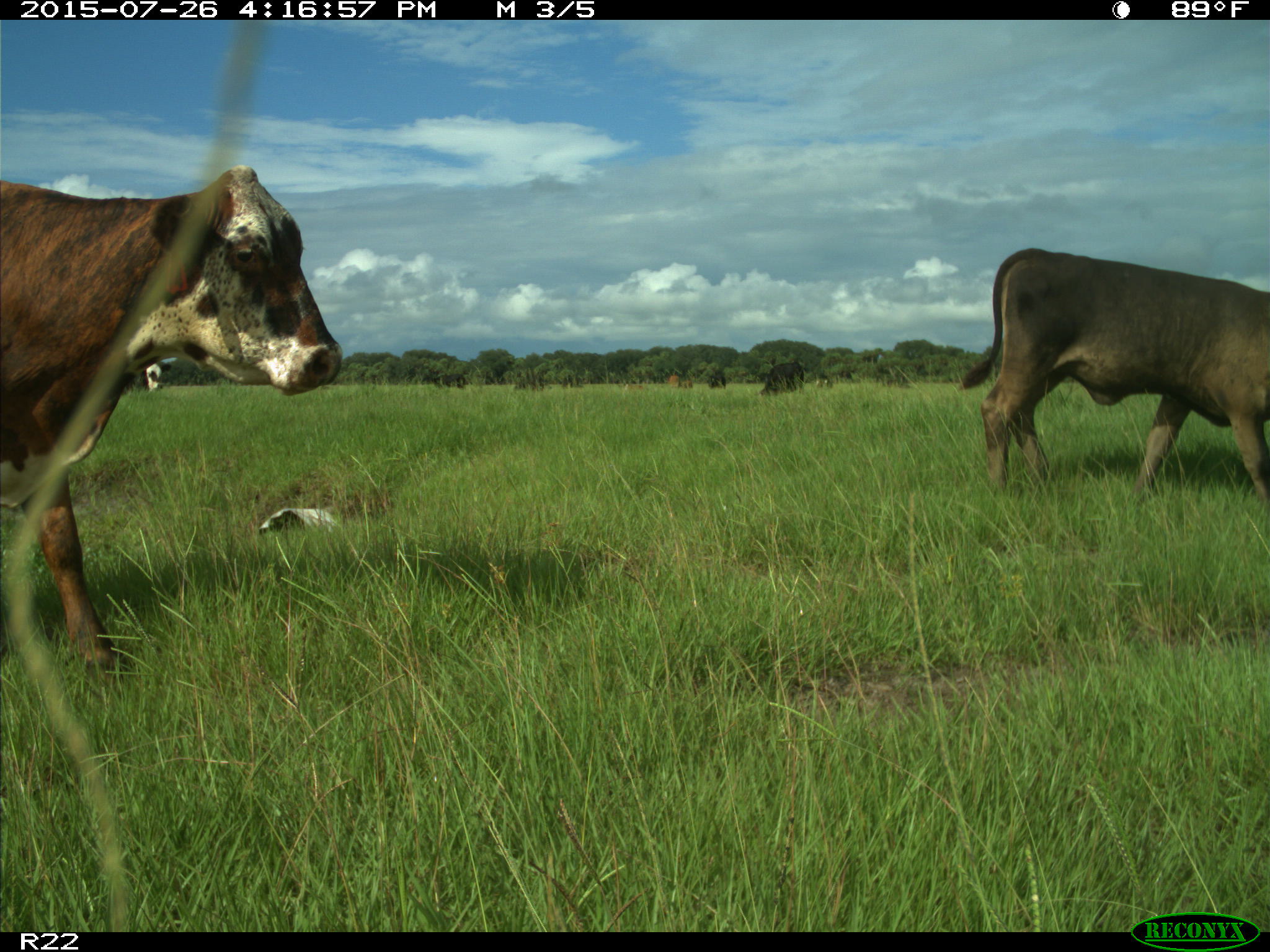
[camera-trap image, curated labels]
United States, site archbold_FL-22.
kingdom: Animalia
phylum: Chordata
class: Mammalia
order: Artiodactyla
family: Bovidae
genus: Bos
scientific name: Bos taurus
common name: domestic cow